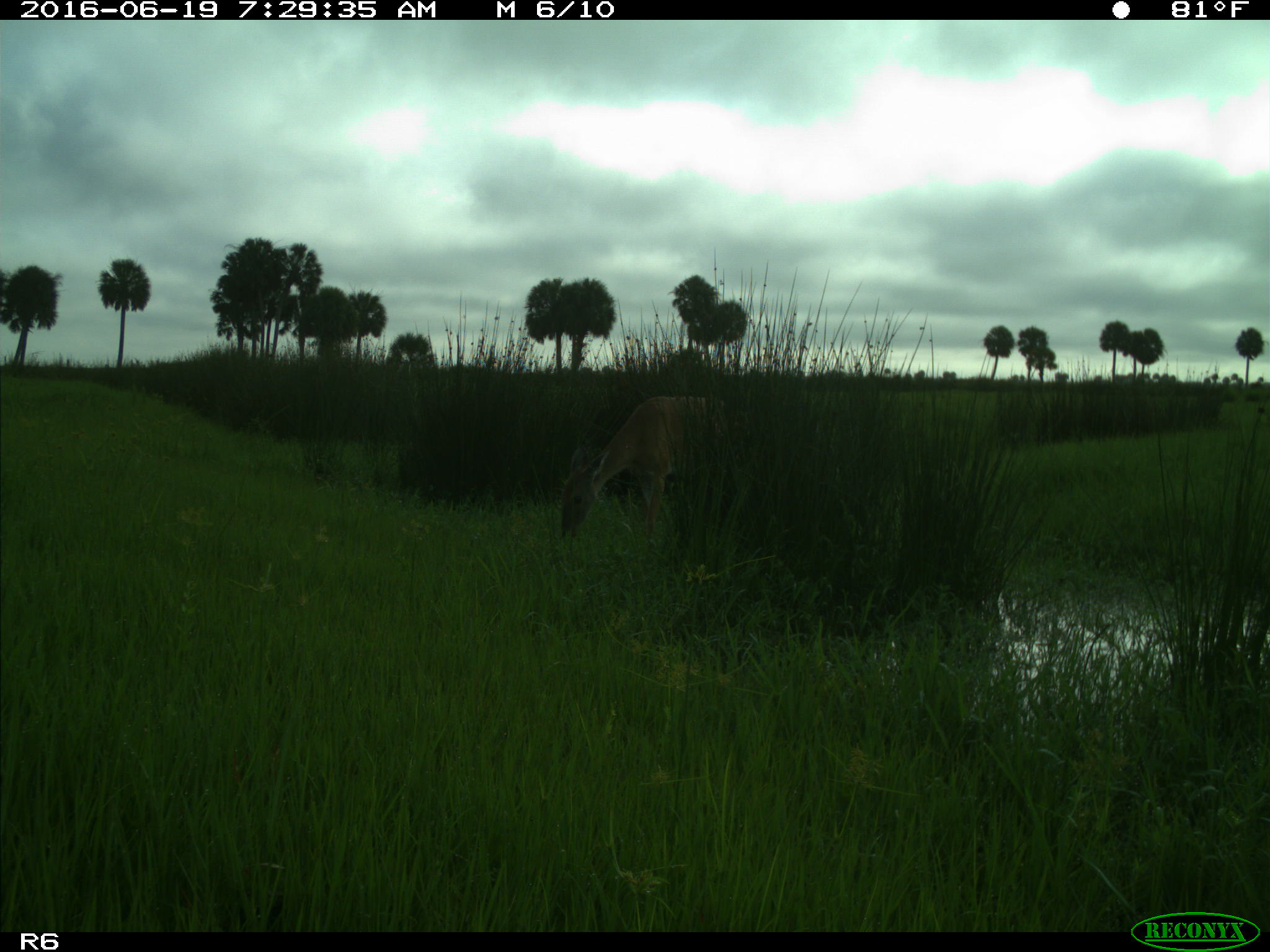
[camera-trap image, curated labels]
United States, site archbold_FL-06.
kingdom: Animalia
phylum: Chordata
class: Mammalia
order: Artiodactyla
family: Cervidae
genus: Odocoileus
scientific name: Odocoileus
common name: deer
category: unidentified deer